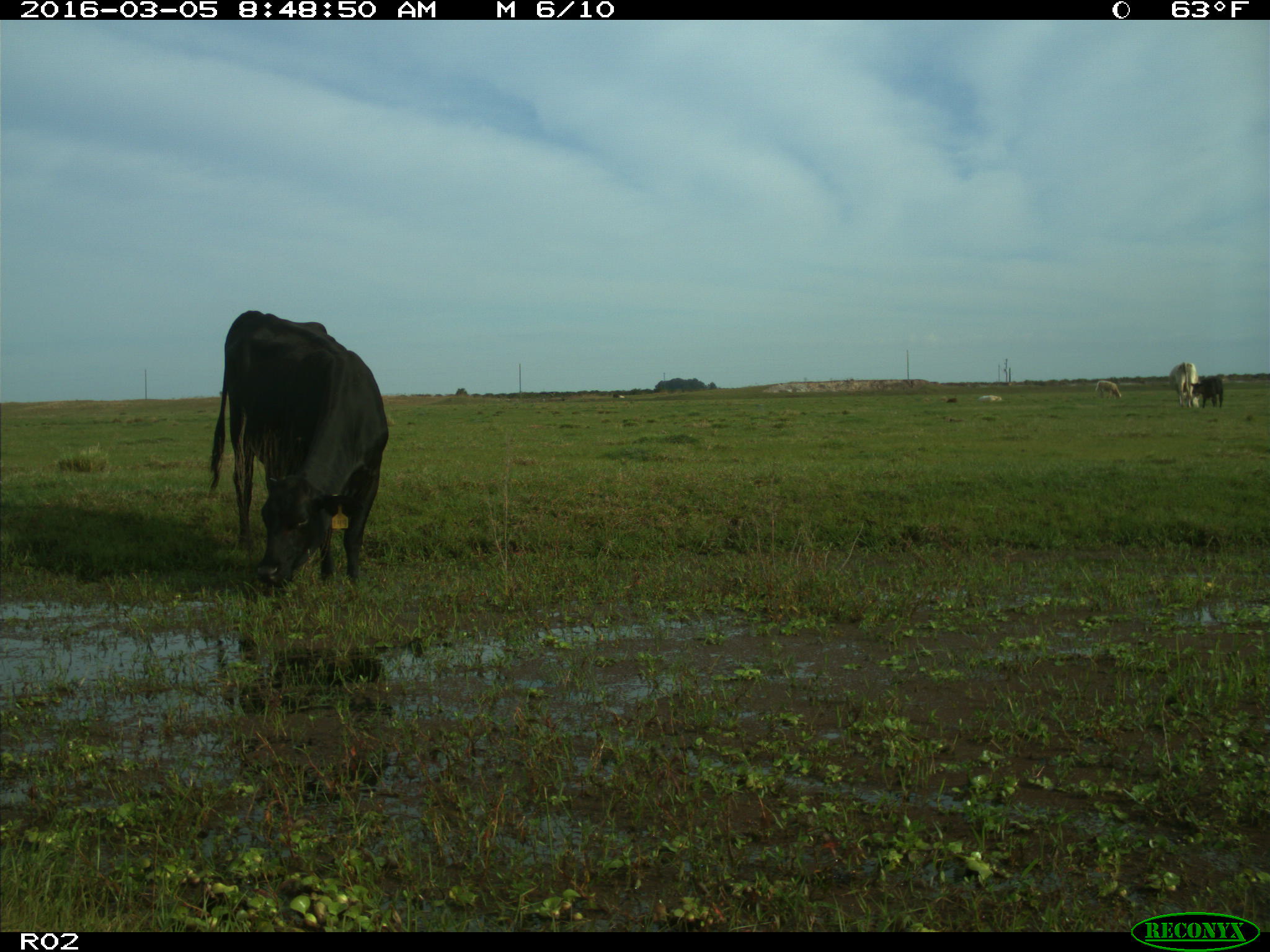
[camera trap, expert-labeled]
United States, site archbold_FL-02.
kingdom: Animalia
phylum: Chordata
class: Mammalia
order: Artiodactyla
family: Bovidae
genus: Bos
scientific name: Bos taurus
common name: domestic cow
Bos taurus (domestic cow).